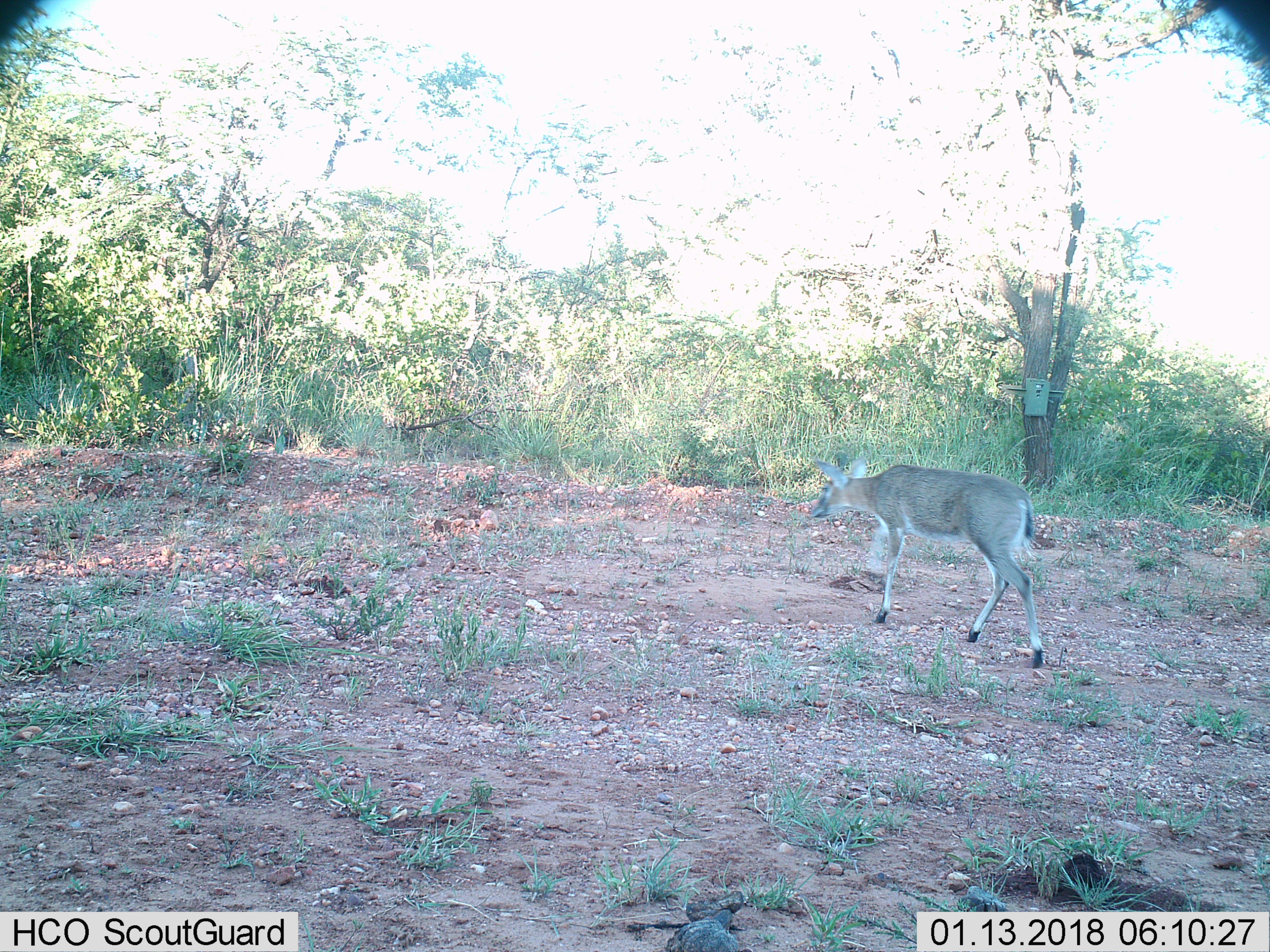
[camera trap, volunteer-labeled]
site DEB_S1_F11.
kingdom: Animalia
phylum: Chordata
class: Mammalia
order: Artiodactyla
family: Bovidae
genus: Sylvicapra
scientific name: Sylvicapra grimmia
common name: common duiker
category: duikercommongrey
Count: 1.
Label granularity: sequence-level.